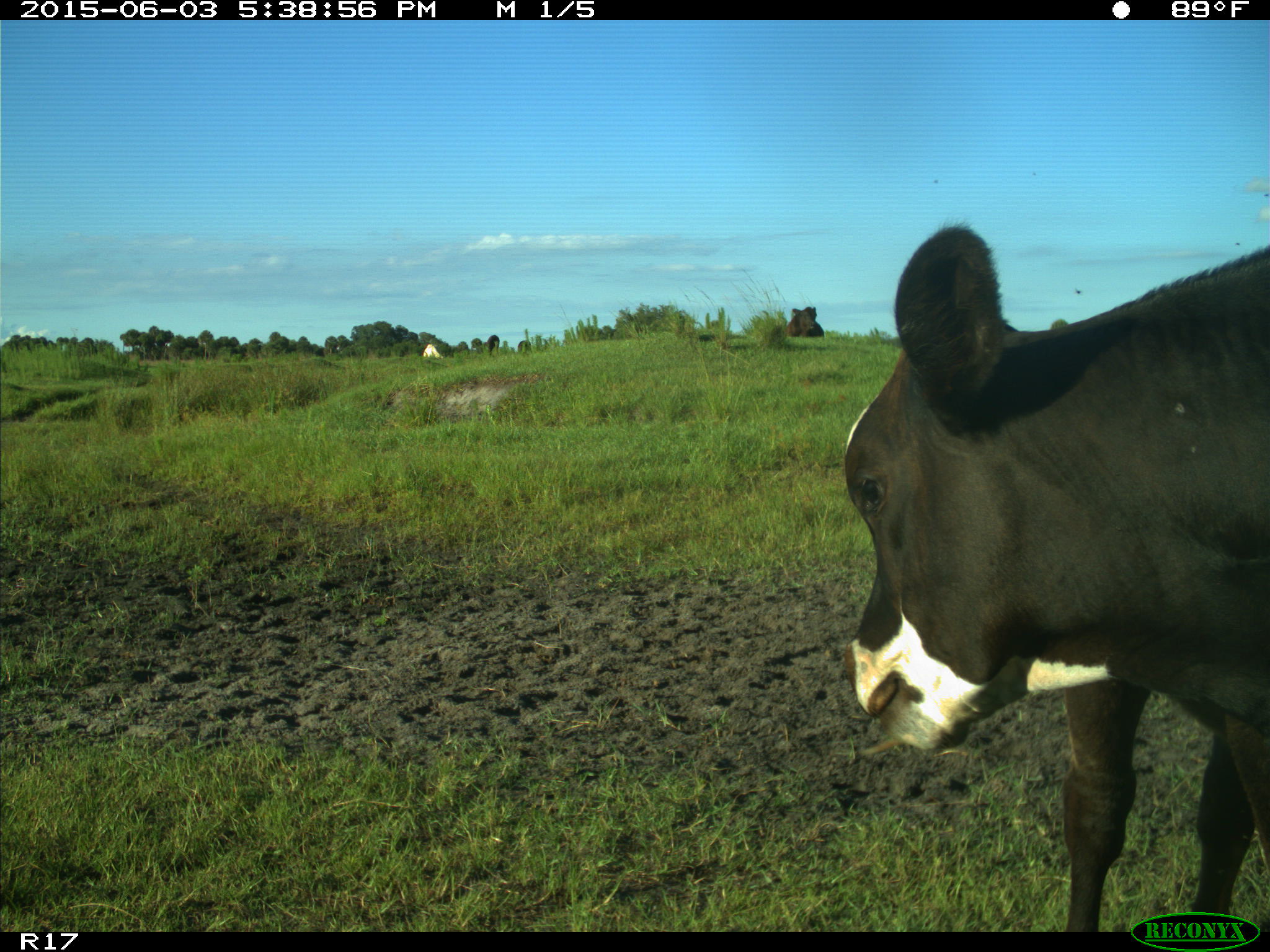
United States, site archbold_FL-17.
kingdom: Animalia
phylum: Chordata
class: Mammalia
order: Artiodactyla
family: Bovidae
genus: Bos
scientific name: Bos taurus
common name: domestic cow